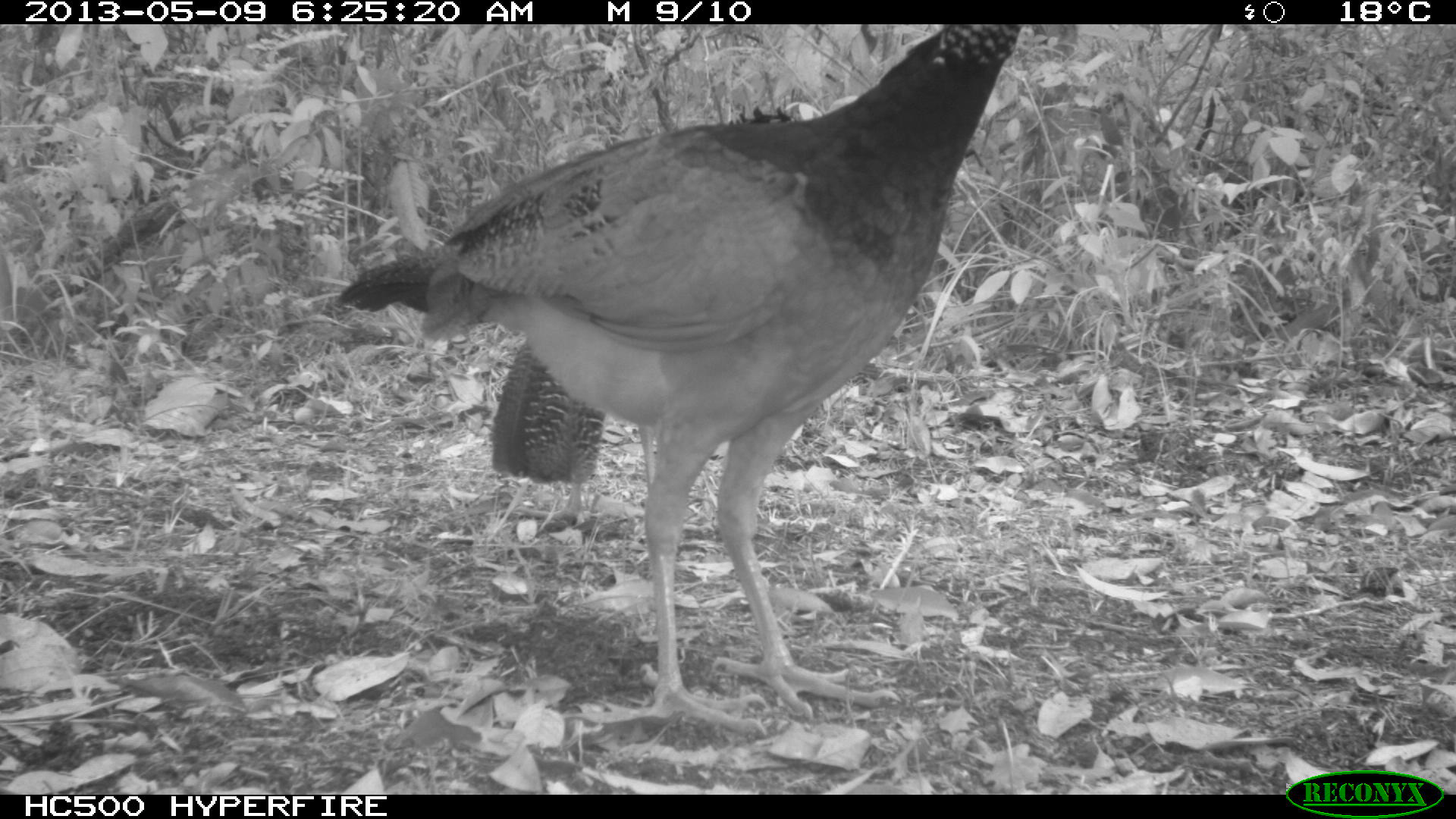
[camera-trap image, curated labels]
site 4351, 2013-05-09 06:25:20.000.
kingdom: Animalia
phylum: Chordata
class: Aves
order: Galliformes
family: Cracidae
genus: Crax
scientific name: Crax rubra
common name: great curassow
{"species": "Crax rubra (great curassow)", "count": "2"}